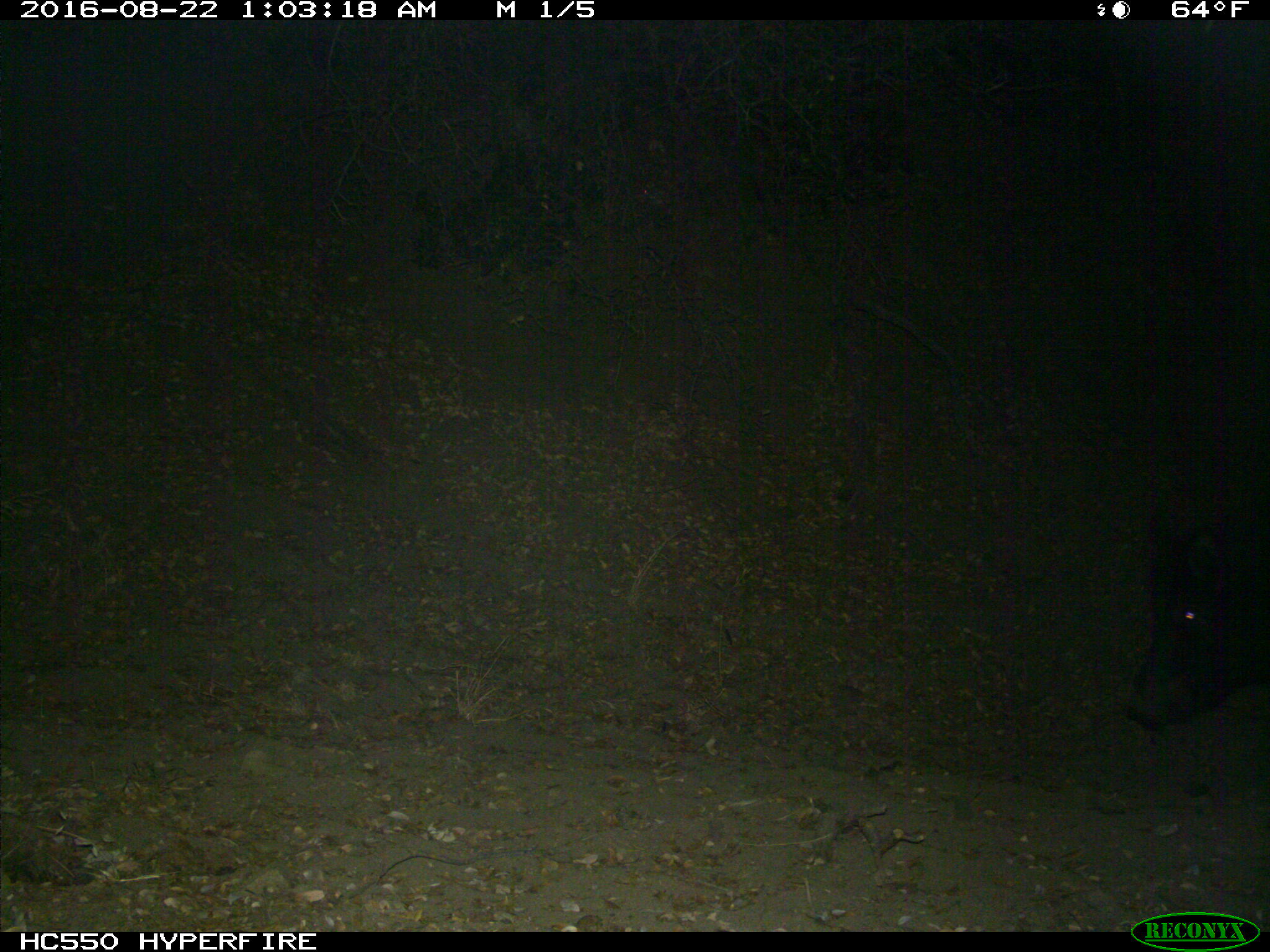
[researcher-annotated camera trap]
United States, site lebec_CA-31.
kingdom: Animalia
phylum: Chordata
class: Mammalia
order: Artiodactyla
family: Suidae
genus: Sus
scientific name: Sus scrofa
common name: wild boar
Sus scrofa (wild boar).